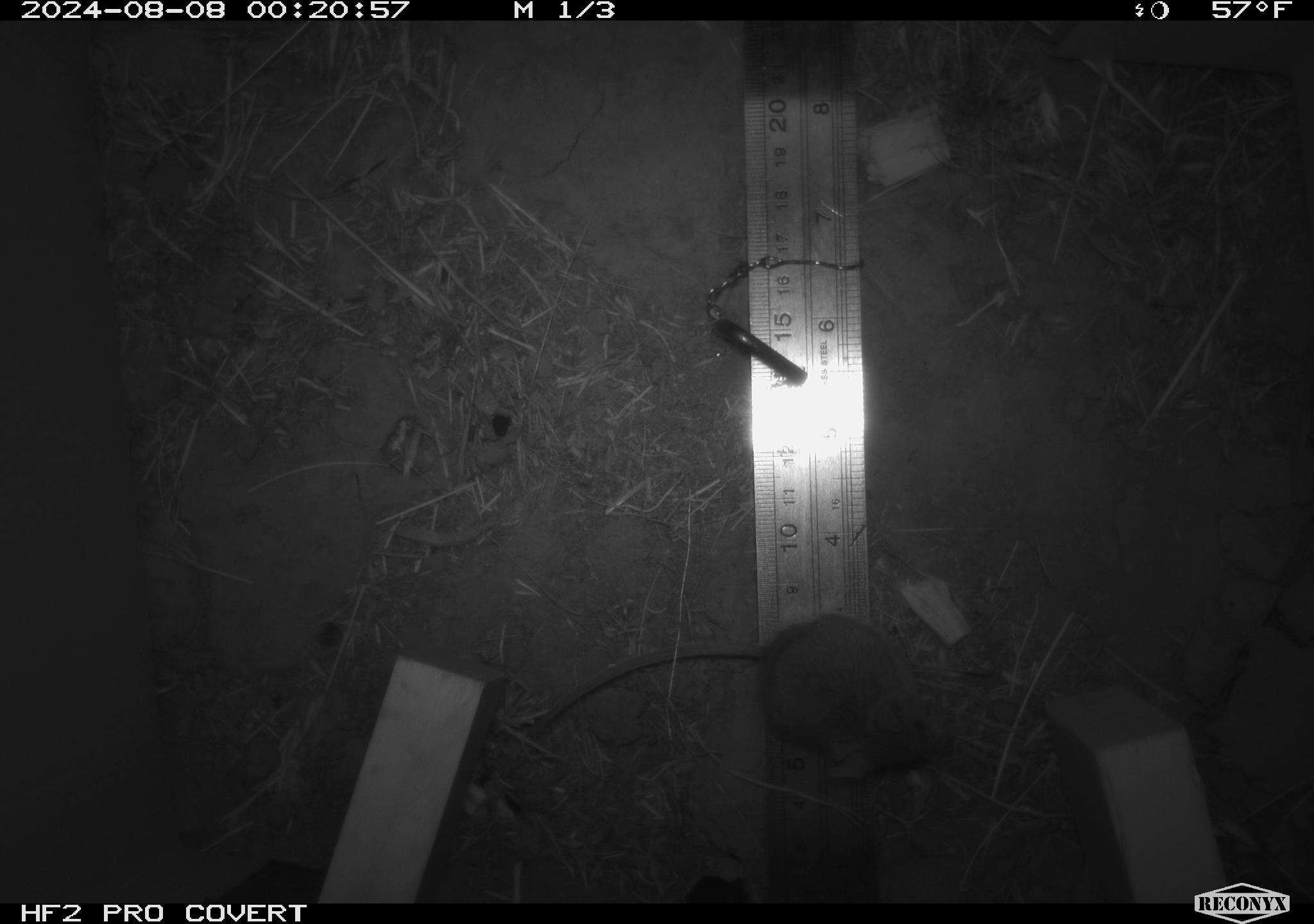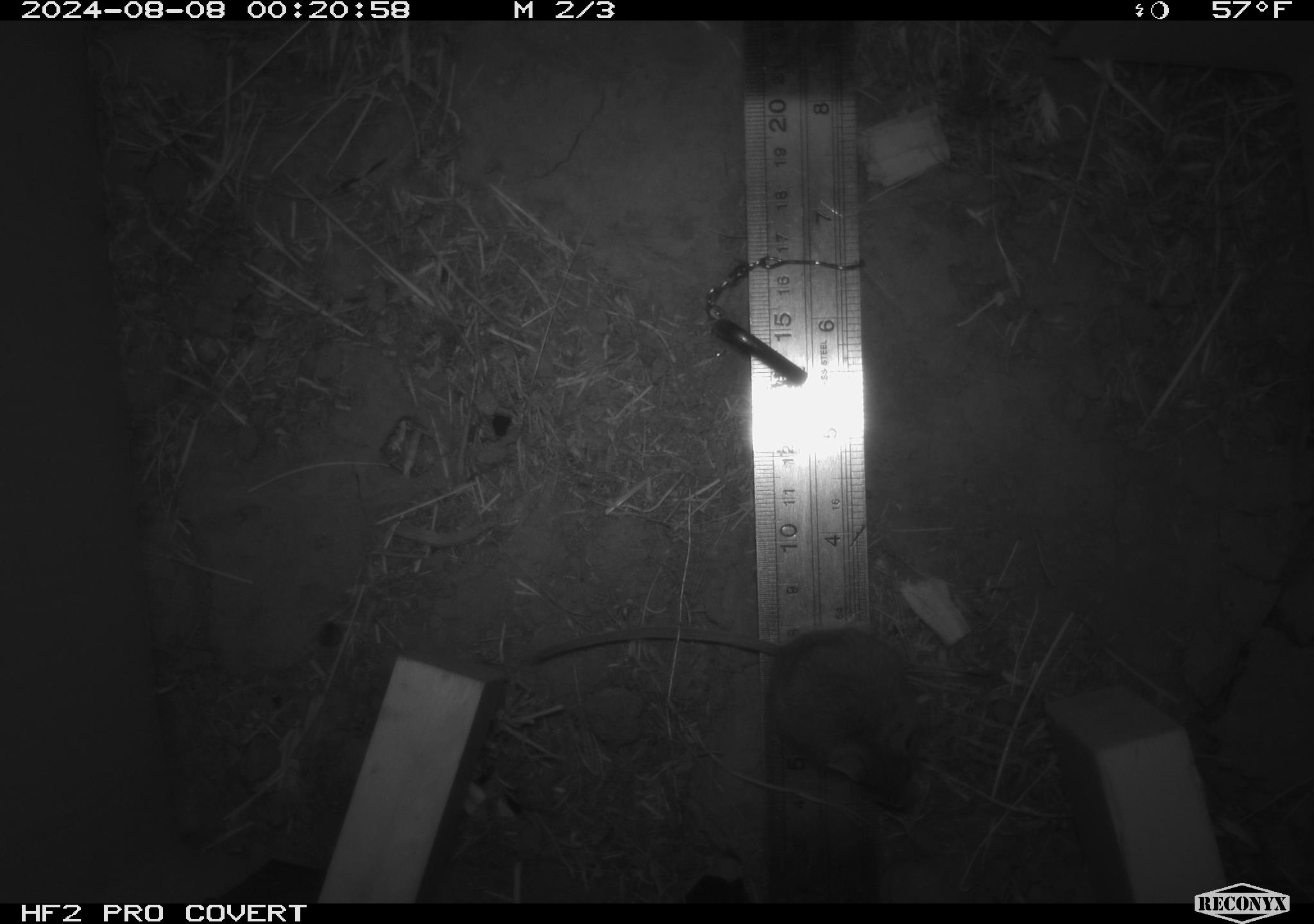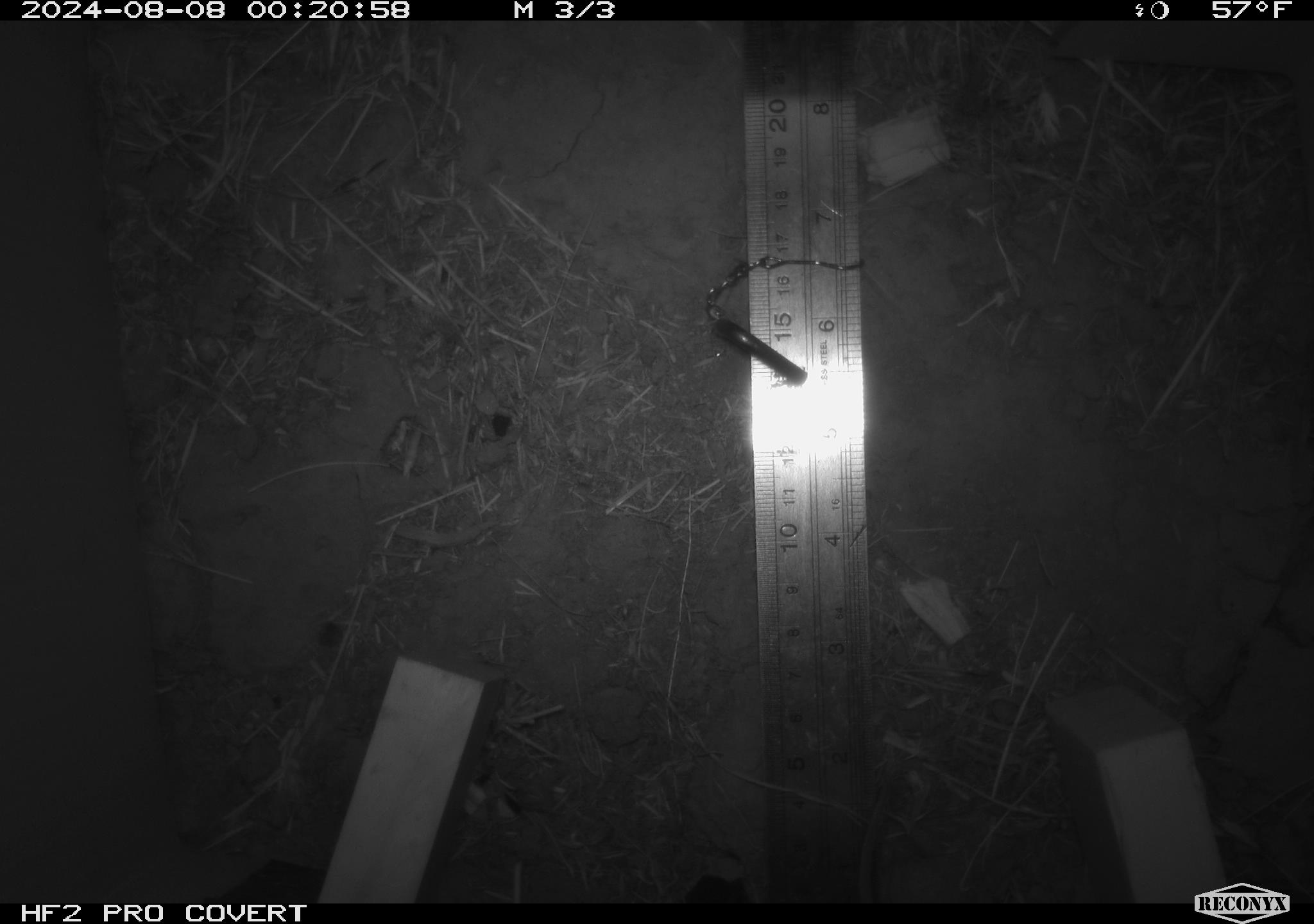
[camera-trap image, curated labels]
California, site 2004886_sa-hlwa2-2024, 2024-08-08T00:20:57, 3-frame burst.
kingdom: Animalia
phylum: Chordata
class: Mammalia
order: Rodentia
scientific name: Rodentia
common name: mouse species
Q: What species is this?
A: Mouse species (Rodentia).